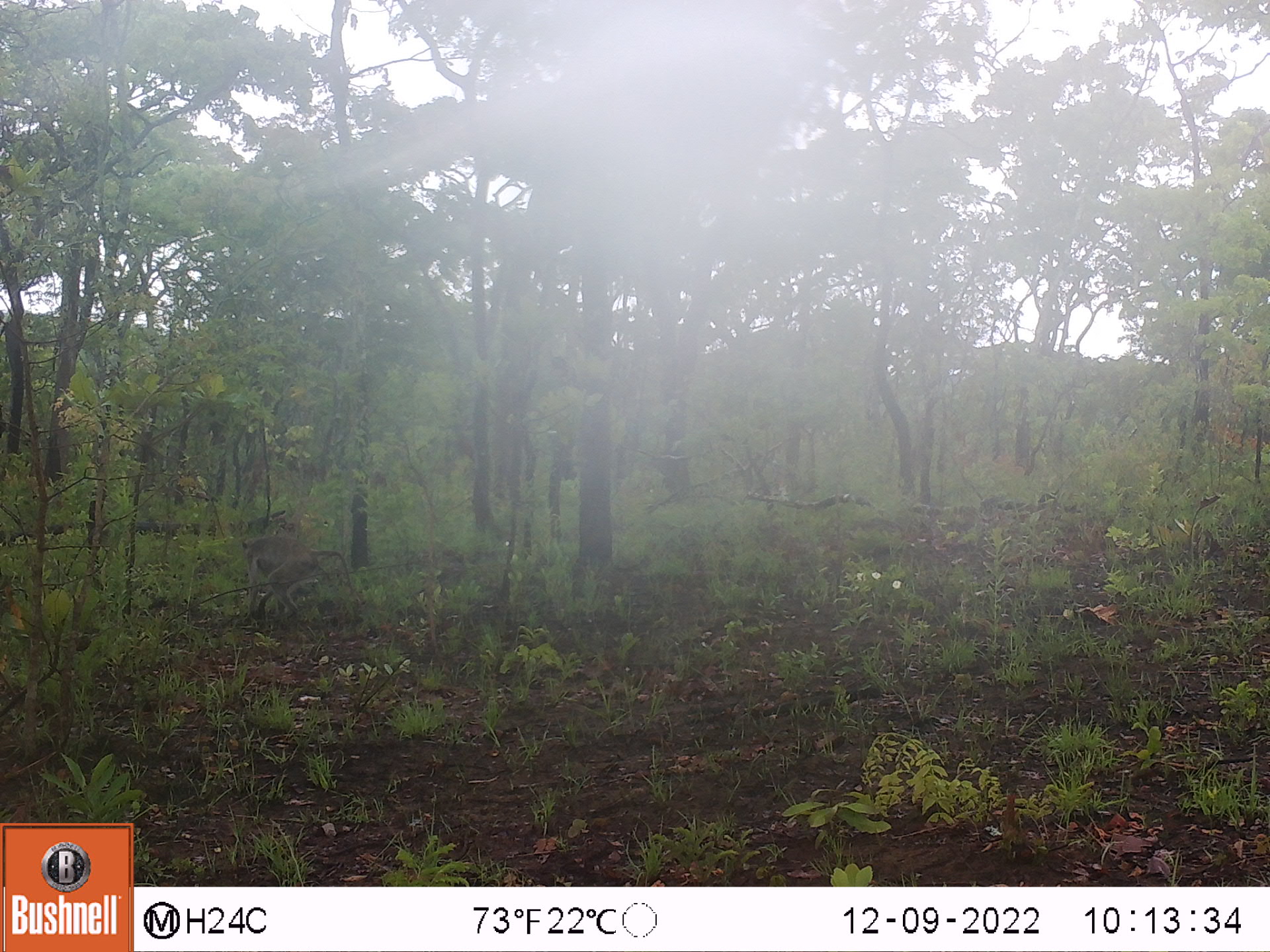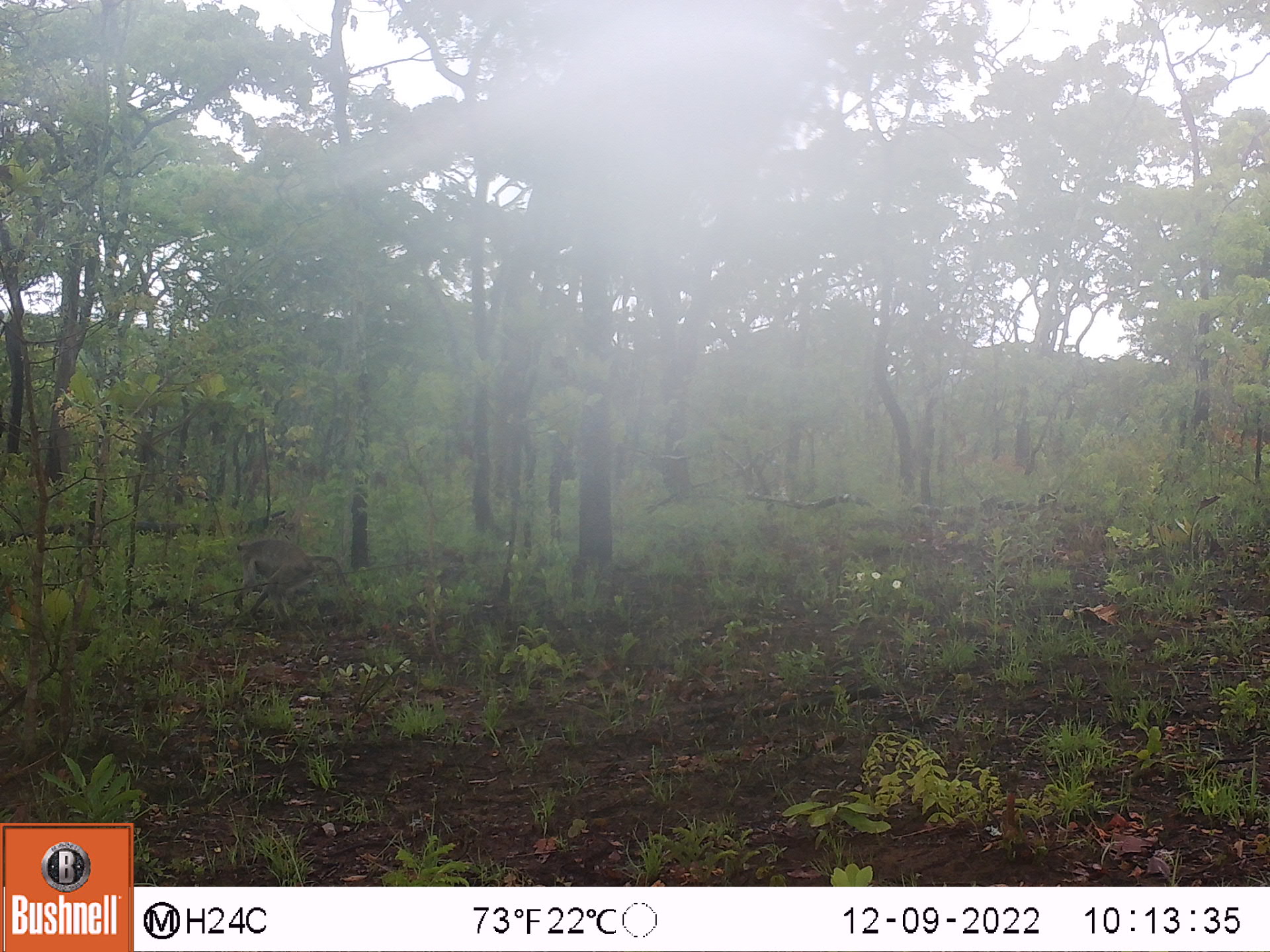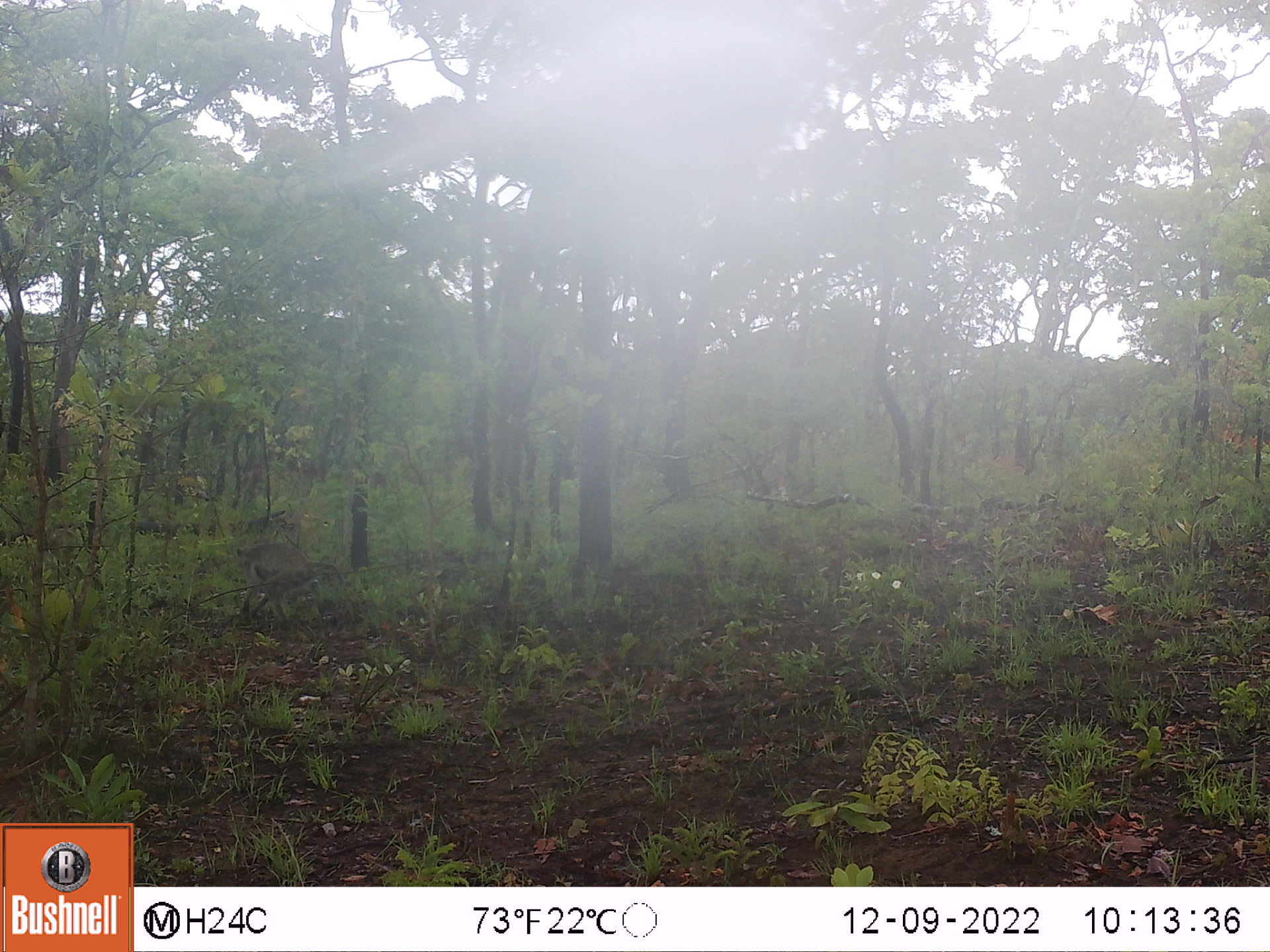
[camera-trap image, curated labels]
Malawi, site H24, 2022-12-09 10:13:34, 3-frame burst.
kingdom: Animalia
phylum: Chordata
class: Mammalia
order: Primates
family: Cercopithecidae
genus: Papio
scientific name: Papio cynocephalus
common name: yellow baboon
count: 1